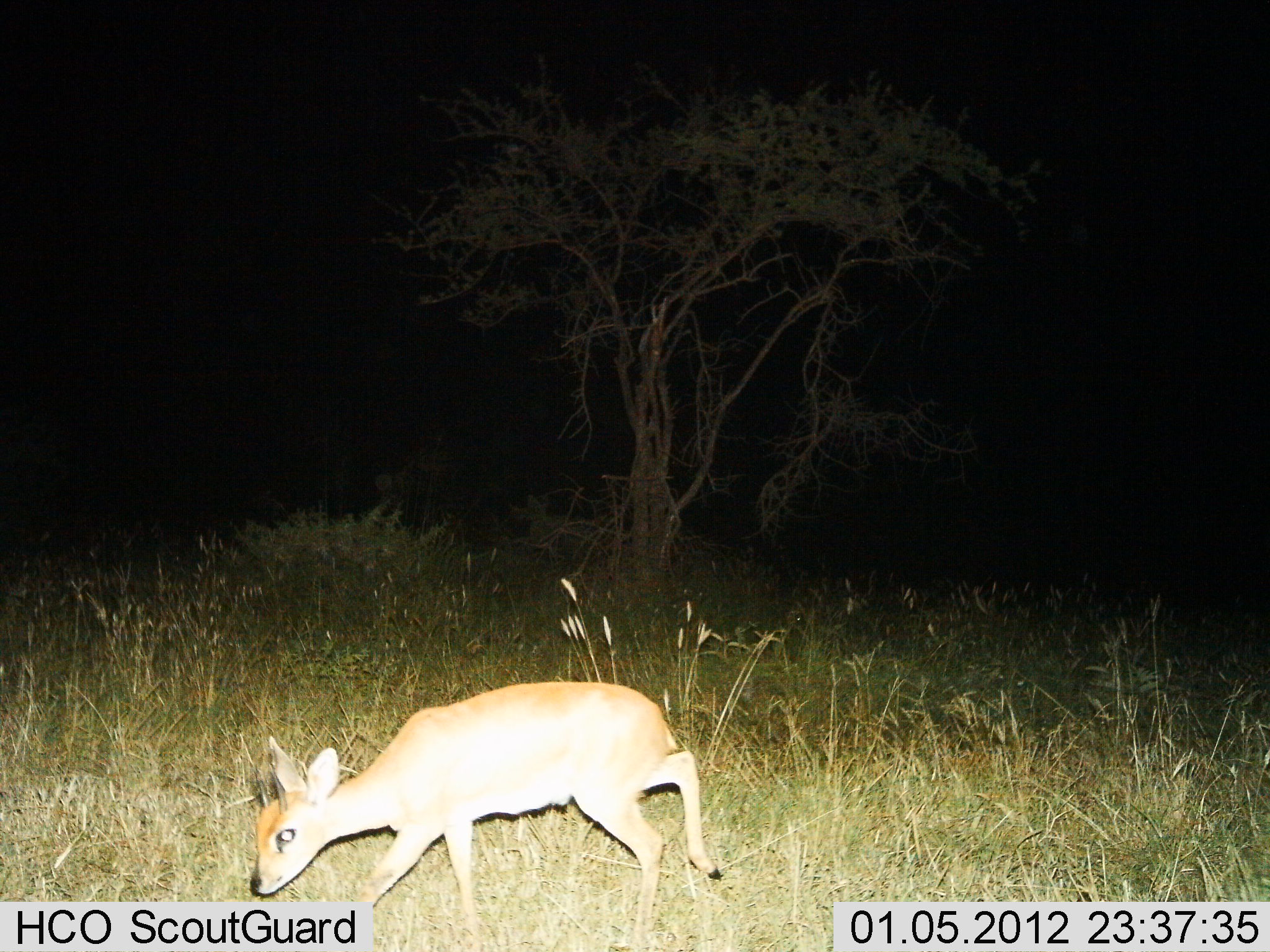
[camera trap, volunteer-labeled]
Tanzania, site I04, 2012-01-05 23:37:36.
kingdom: Animalia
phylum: Chordata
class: Mammalia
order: Artiodactyla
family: Bovidae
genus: Madoqua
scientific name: Madoqua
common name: dikdik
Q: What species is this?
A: Dikdik (Madoqua).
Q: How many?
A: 1.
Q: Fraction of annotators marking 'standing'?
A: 5%.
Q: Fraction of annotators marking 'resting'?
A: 0%.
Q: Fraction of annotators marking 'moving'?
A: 71%.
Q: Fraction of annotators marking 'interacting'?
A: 0%.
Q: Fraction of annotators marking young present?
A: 0%.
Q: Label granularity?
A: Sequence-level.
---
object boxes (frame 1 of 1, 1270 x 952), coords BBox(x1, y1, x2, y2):
animal: BBox(248, 681, 724, 952)